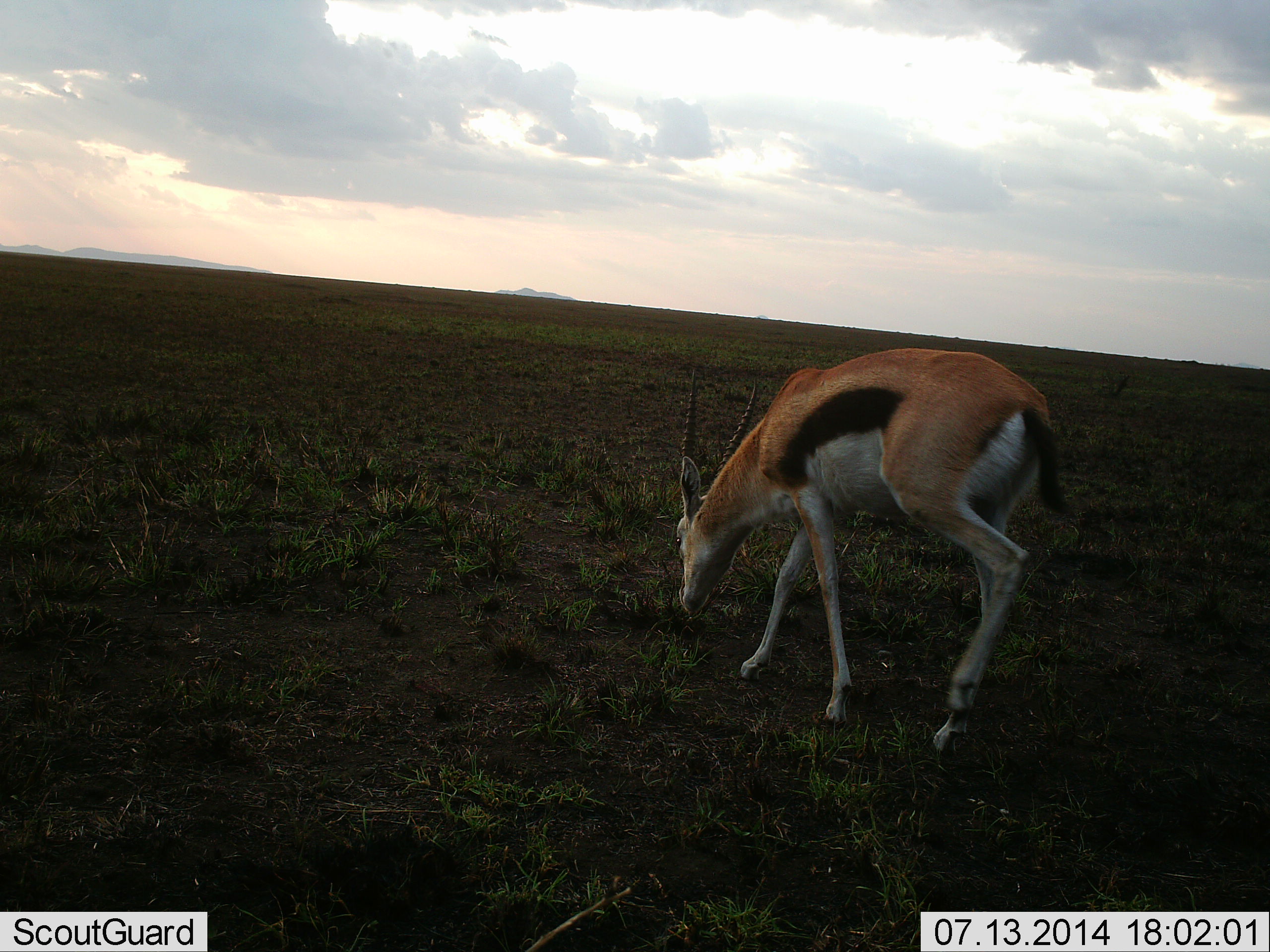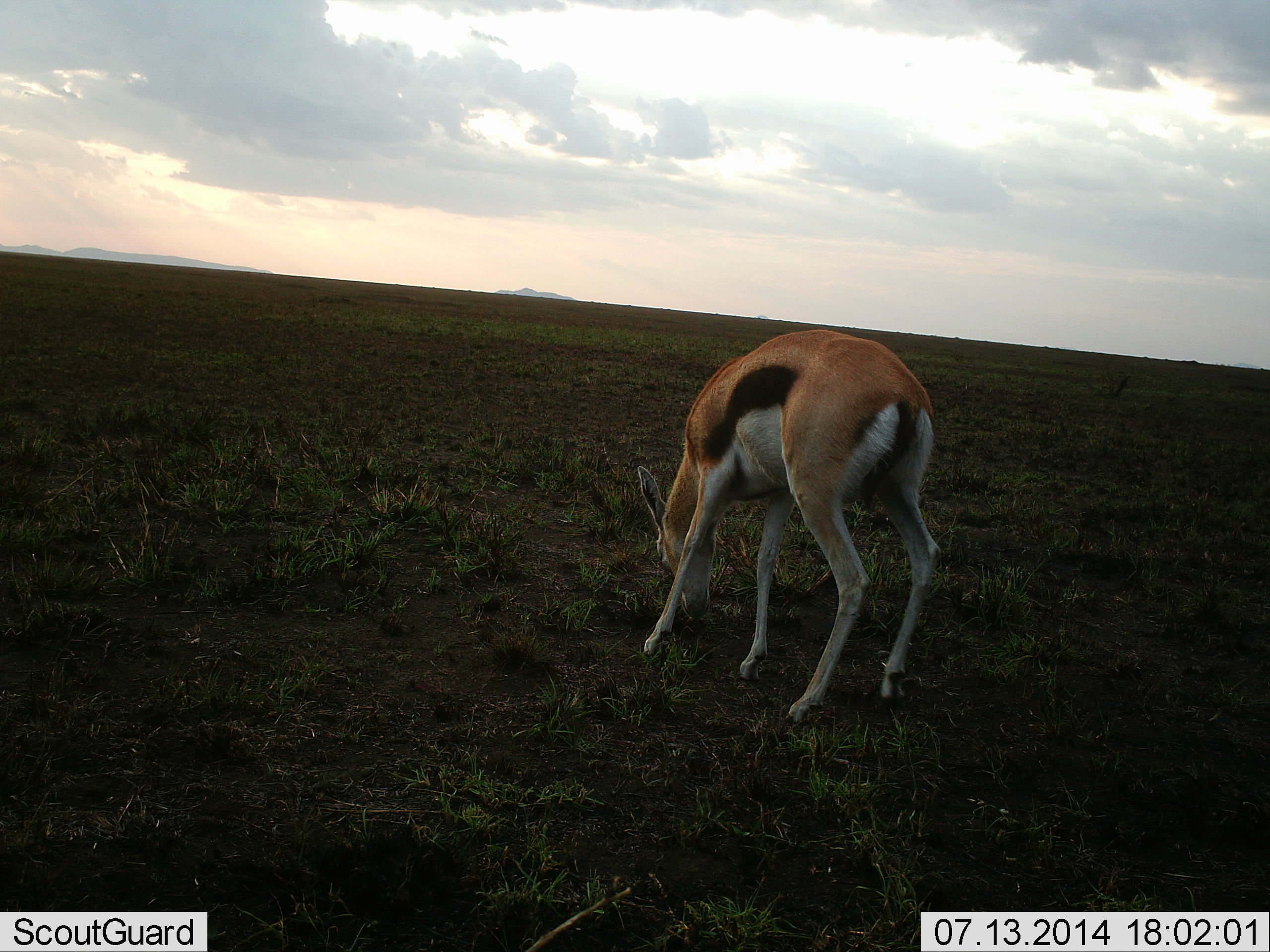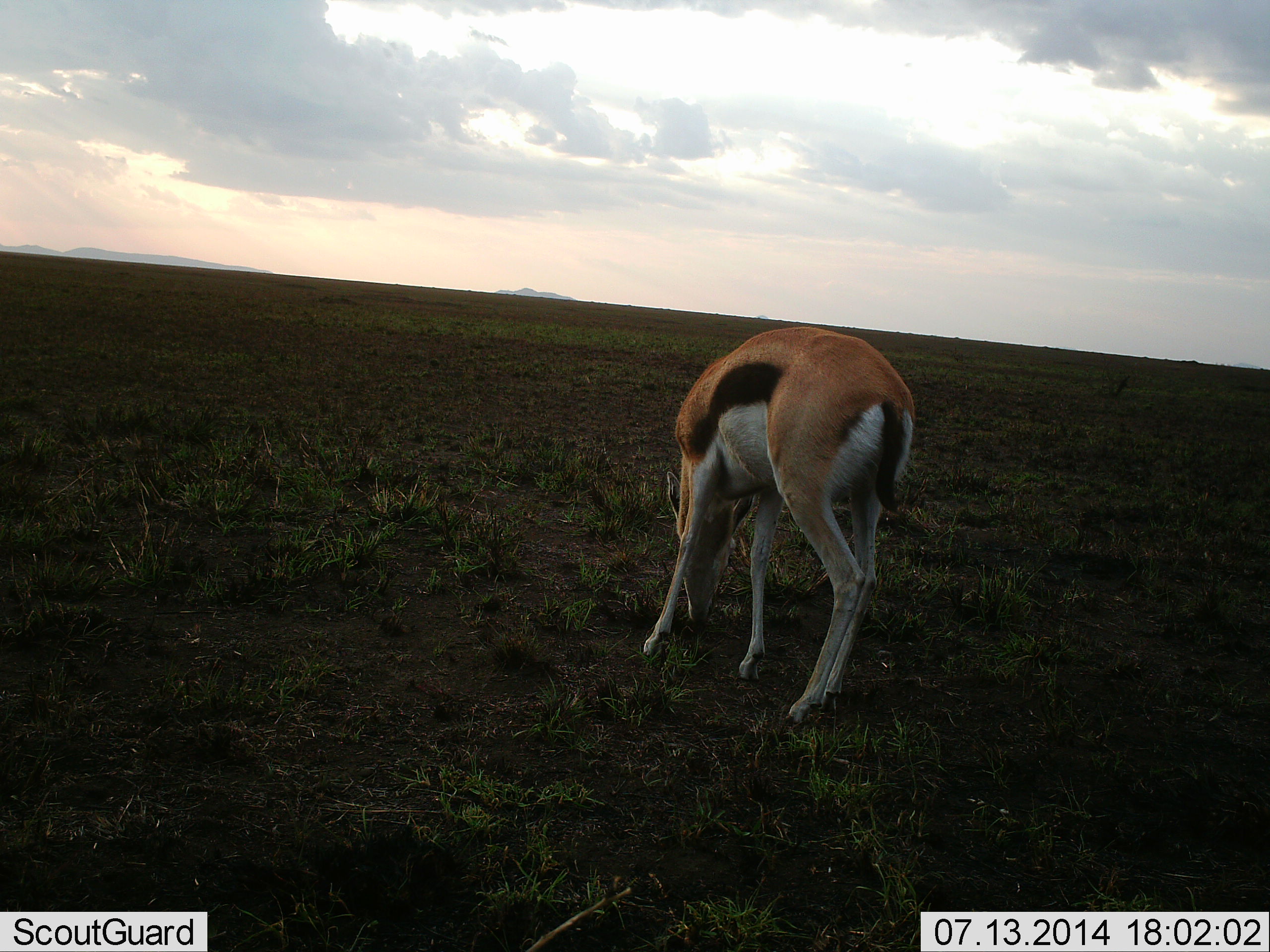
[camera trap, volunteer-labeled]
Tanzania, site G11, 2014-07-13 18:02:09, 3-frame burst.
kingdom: Animalia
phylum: Chordata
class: Mammalia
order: Artiodactyla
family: Bovidae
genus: Eudorcas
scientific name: Eudorcas thomsonii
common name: thomson's gazelle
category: gazellethomsons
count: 1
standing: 10%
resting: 0%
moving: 20%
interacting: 0%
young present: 0%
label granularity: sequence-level